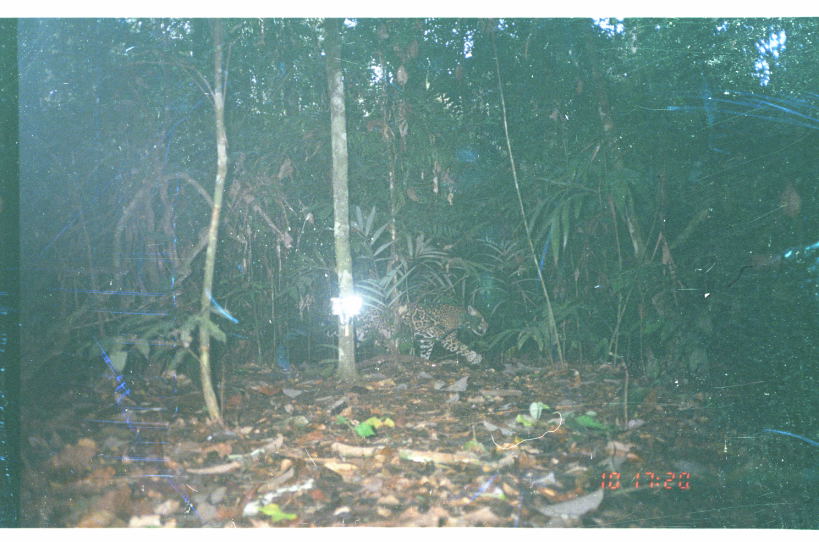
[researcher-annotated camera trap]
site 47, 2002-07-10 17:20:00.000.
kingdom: Animalia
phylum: Chordata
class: Mammalia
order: Carnivora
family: Felidae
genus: Panthera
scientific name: Panthera onca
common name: jaguar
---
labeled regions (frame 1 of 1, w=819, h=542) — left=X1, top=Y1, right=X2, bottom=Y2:
panthera onca: left=354, top=303, right=490, bottom=367